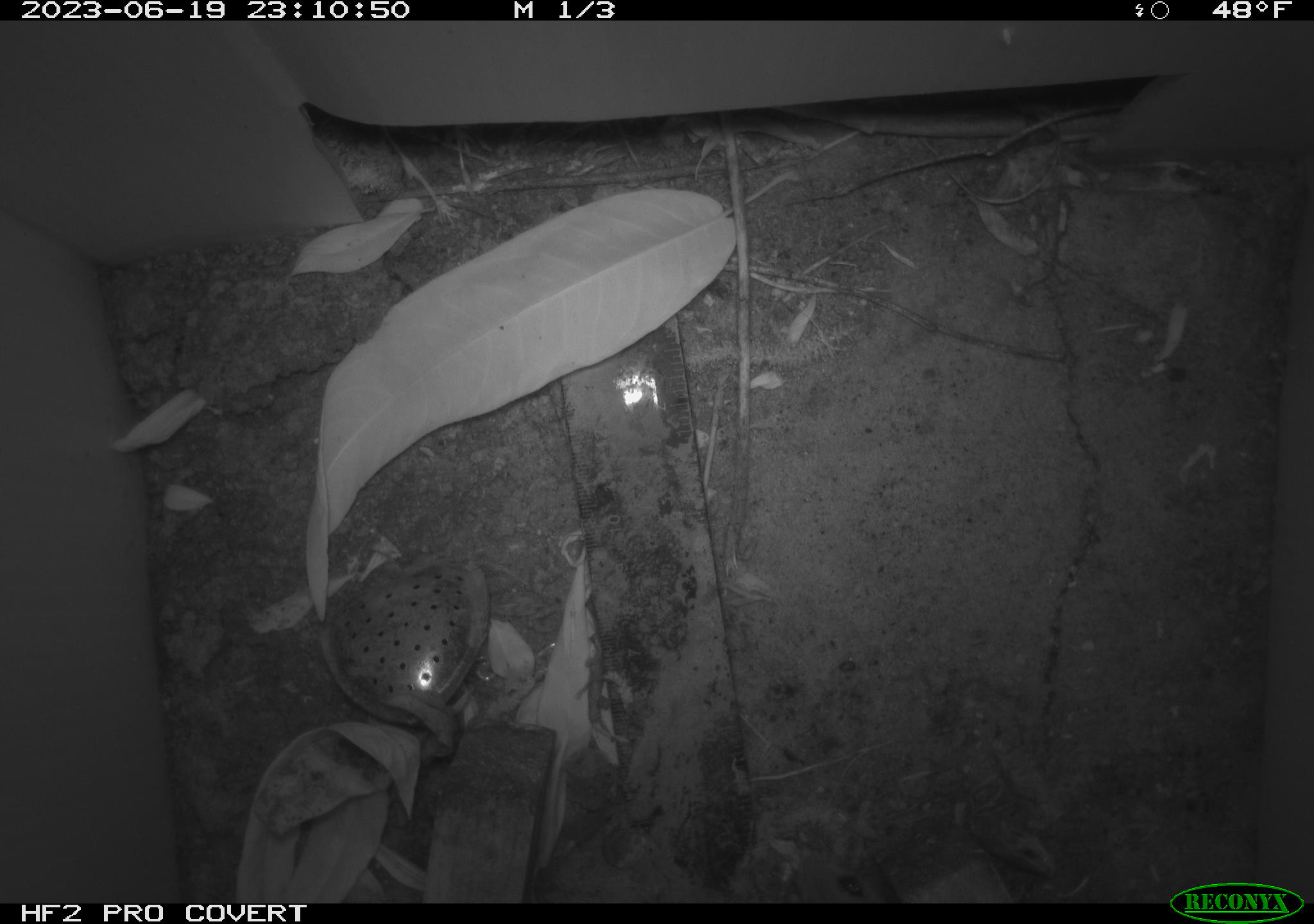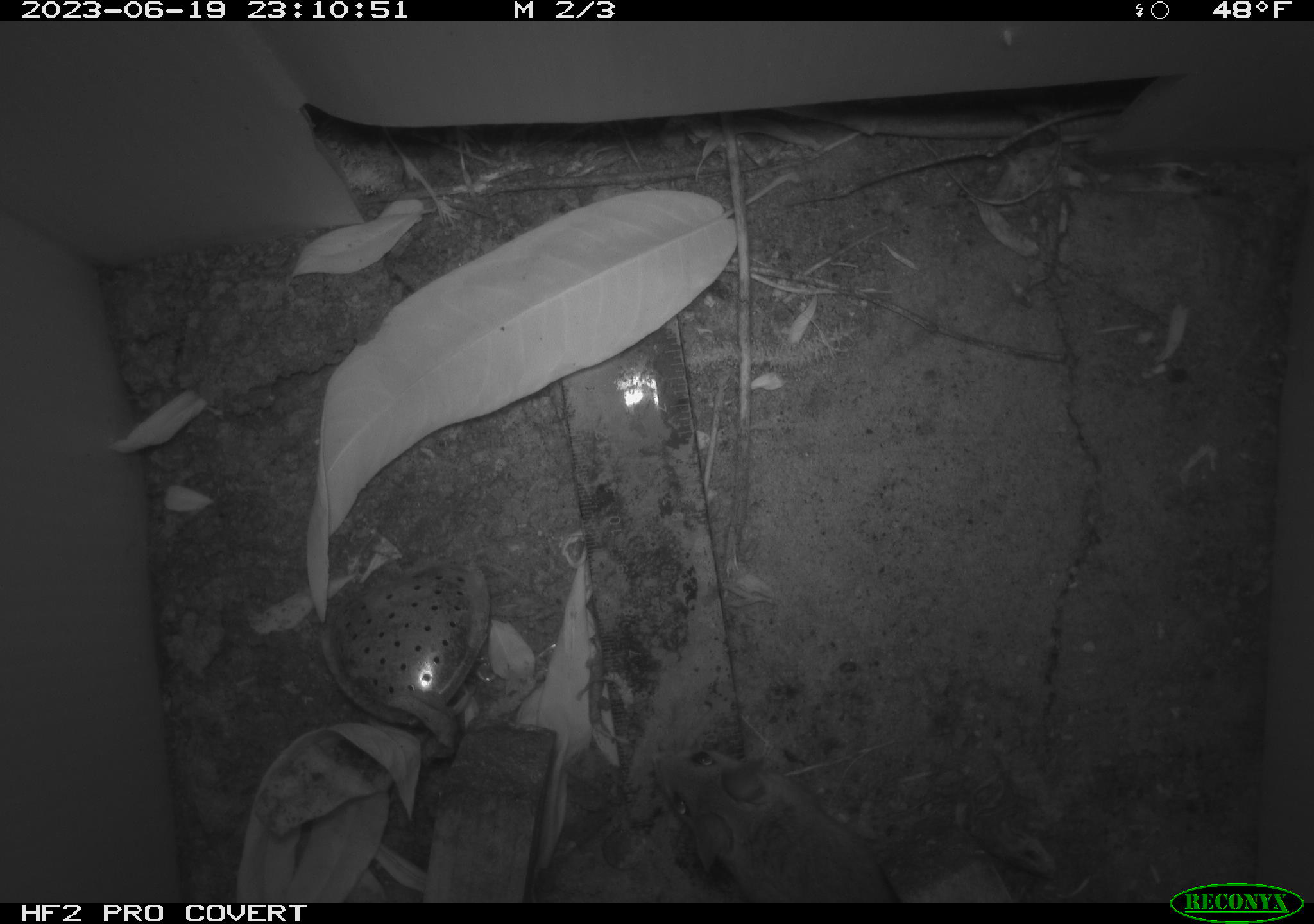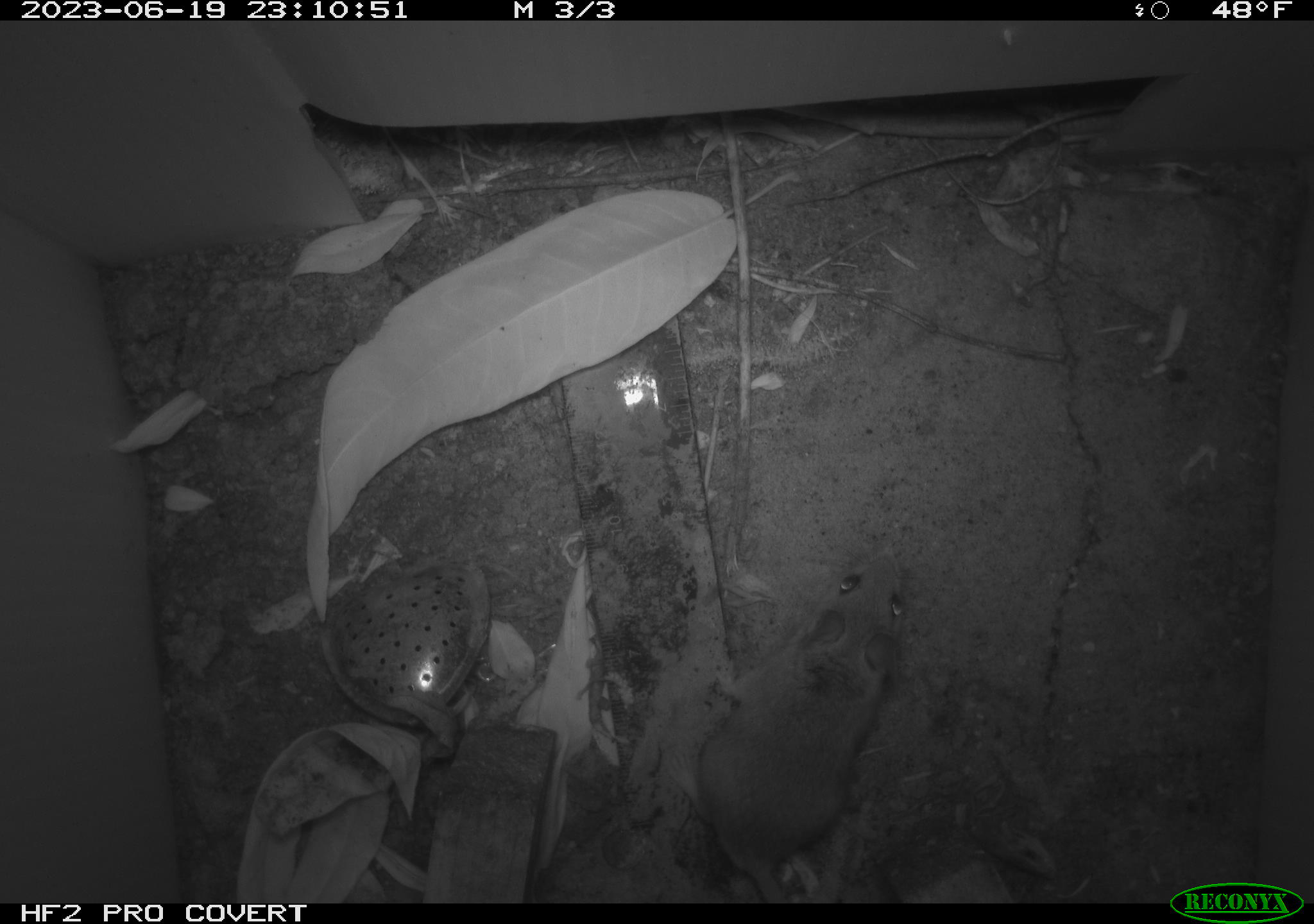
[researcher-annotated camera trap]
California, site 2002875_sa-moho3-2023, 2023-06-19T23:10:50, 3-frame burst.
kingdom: Animalia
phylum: Chordata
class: Mammalia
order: Rodentia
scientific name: Rodentia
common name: mouse species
Mouse species (Rodentia).